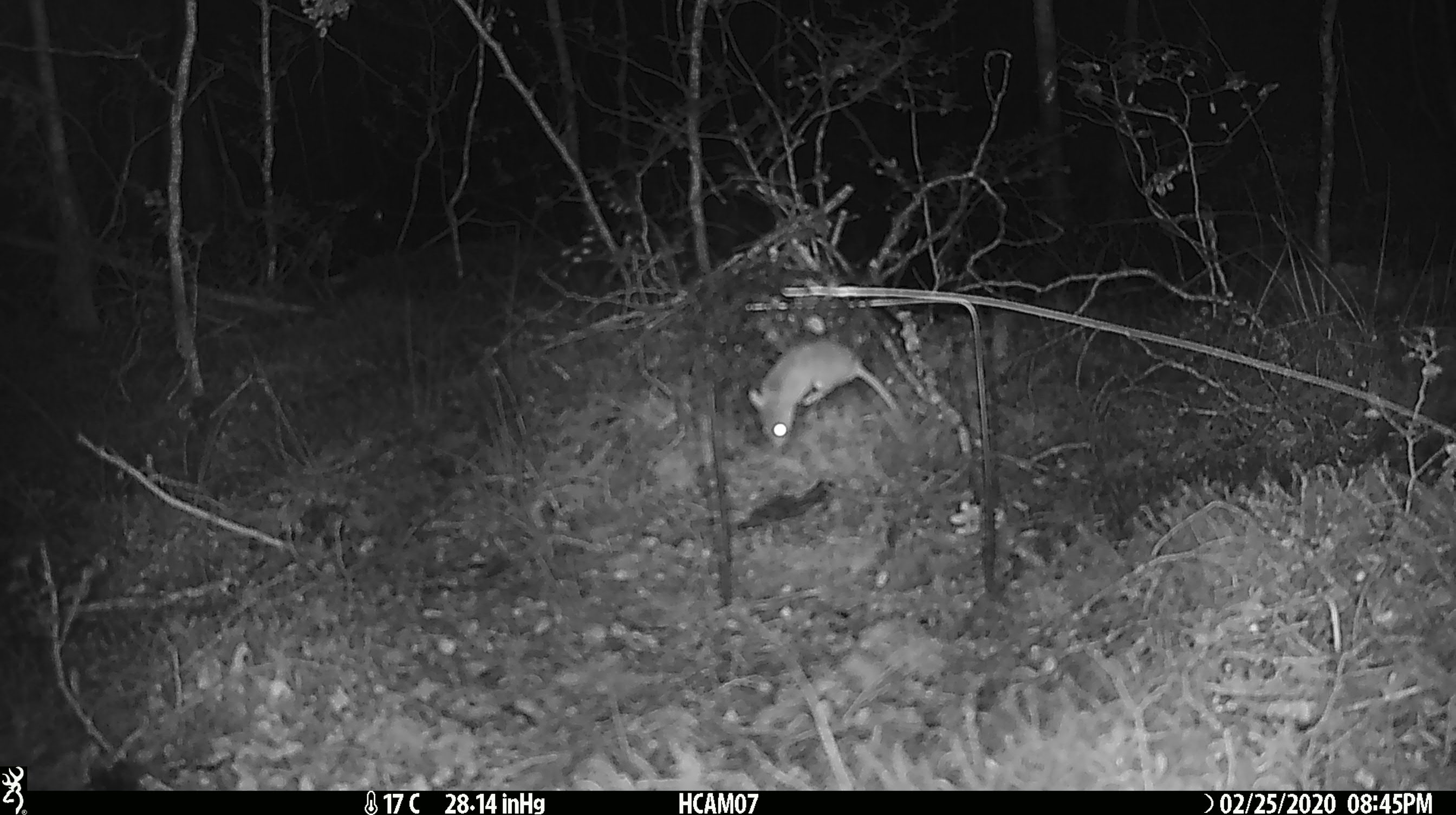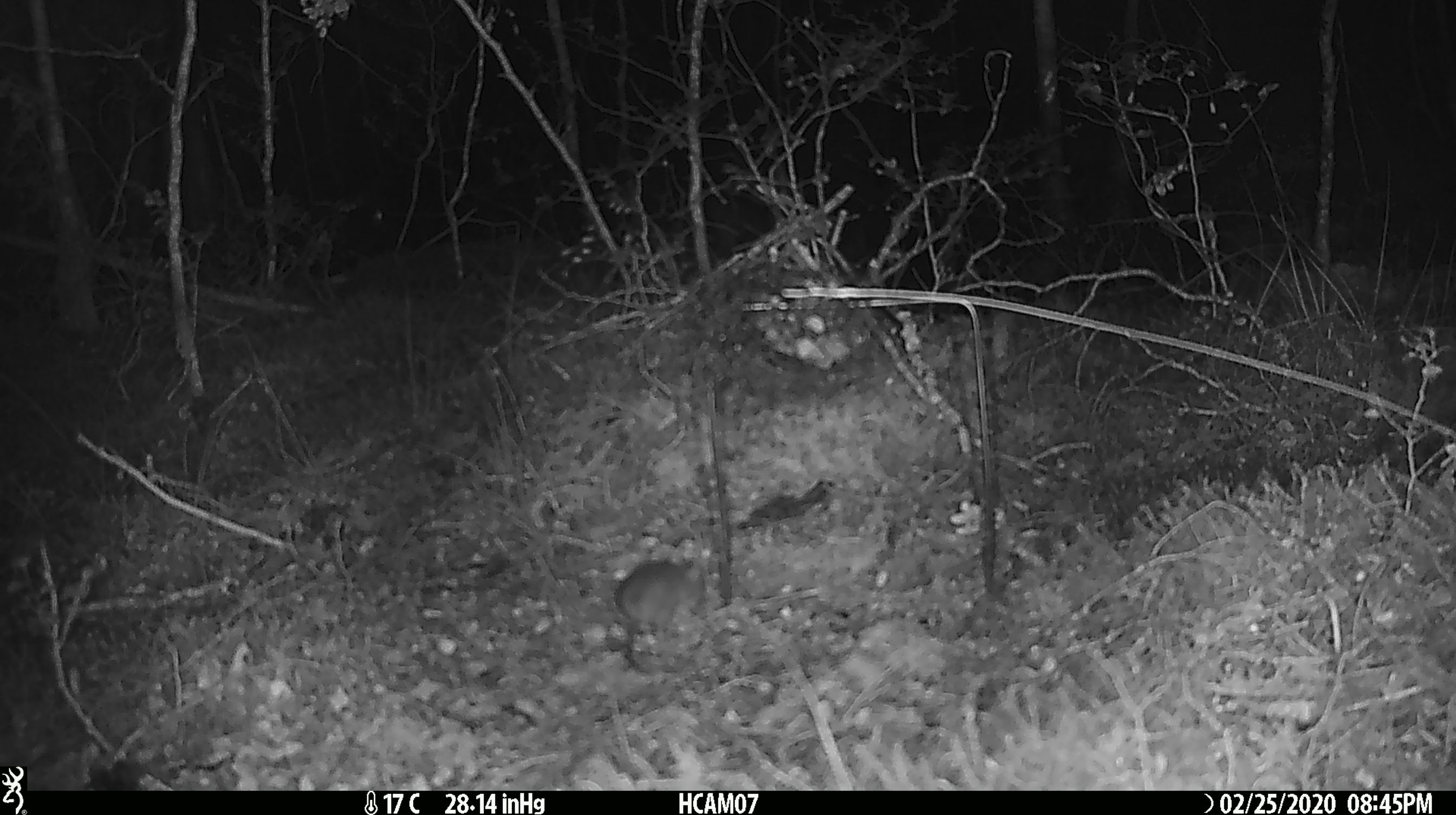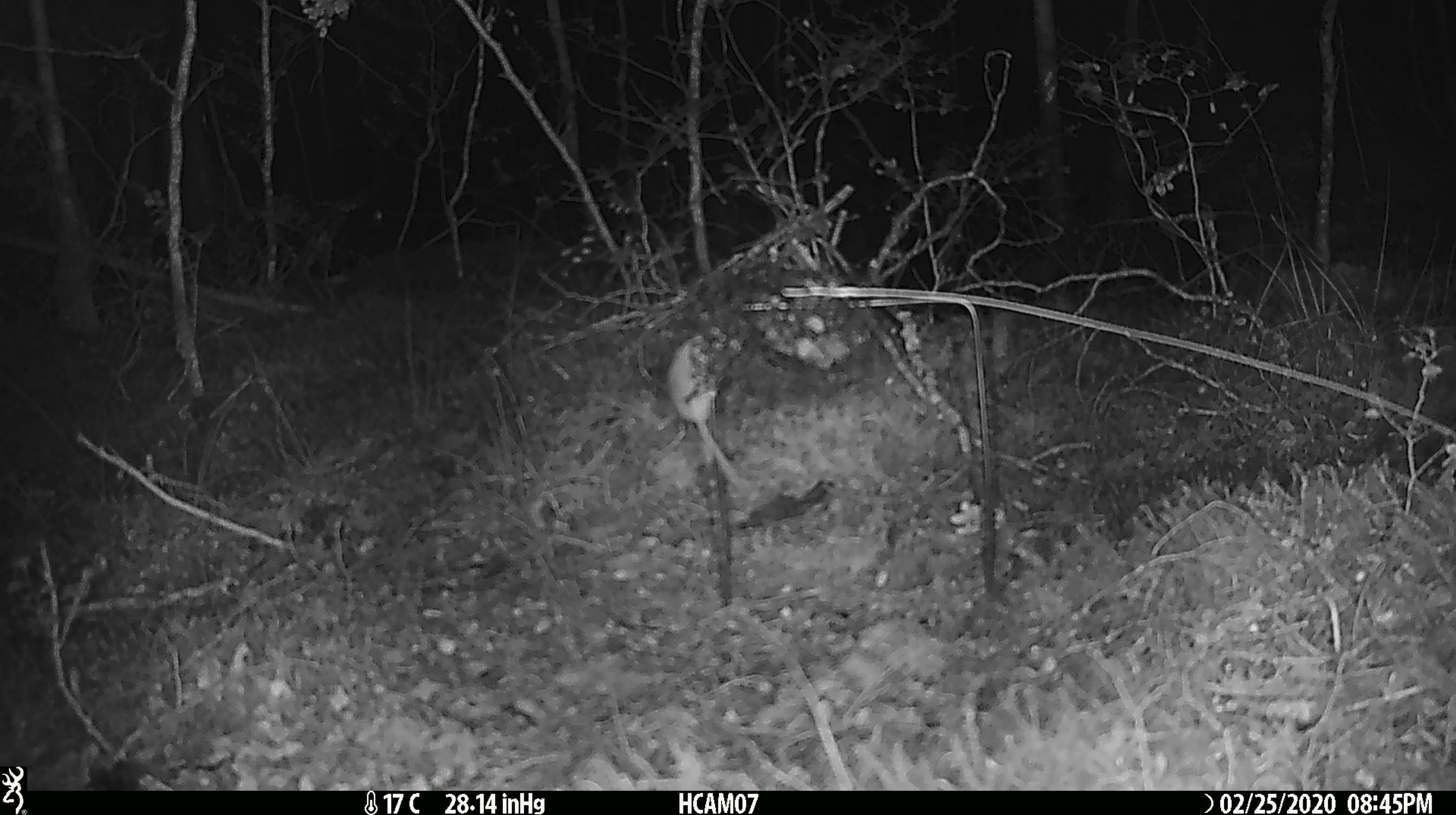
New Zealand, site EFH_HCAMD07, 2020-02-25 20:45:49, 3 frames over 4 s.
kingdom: Animalia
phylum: Chordata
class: Mammalia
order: Rodentia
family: Muridae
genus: Mus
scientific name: Mus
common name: mouse